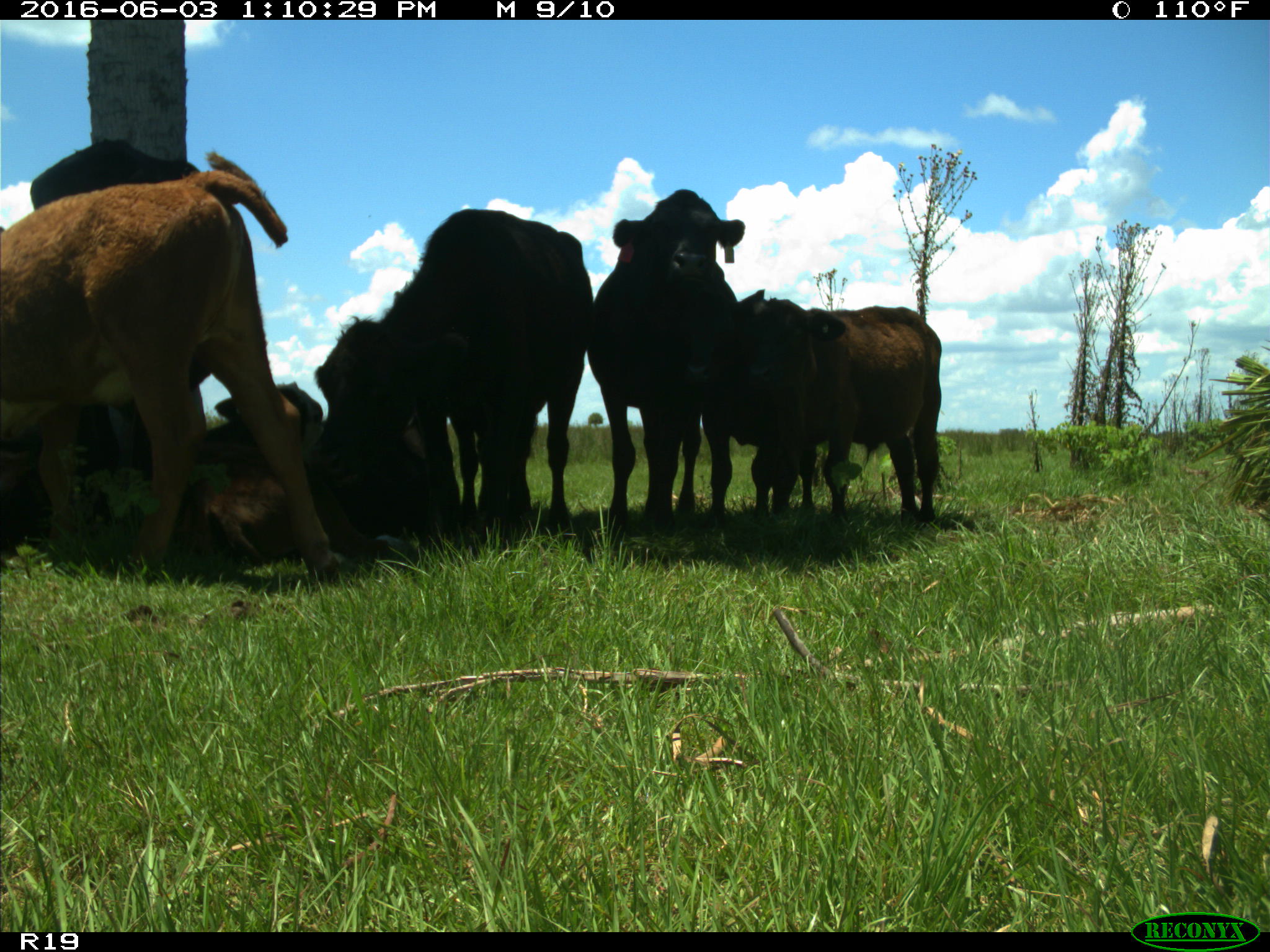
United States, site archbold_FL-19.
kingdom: Animalia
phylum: Chordata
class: Mammalia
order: Artiodactyla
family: Bovidae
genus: Bos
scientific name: Bos taurus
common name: domestic cow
Bos taurus (domestic cow).